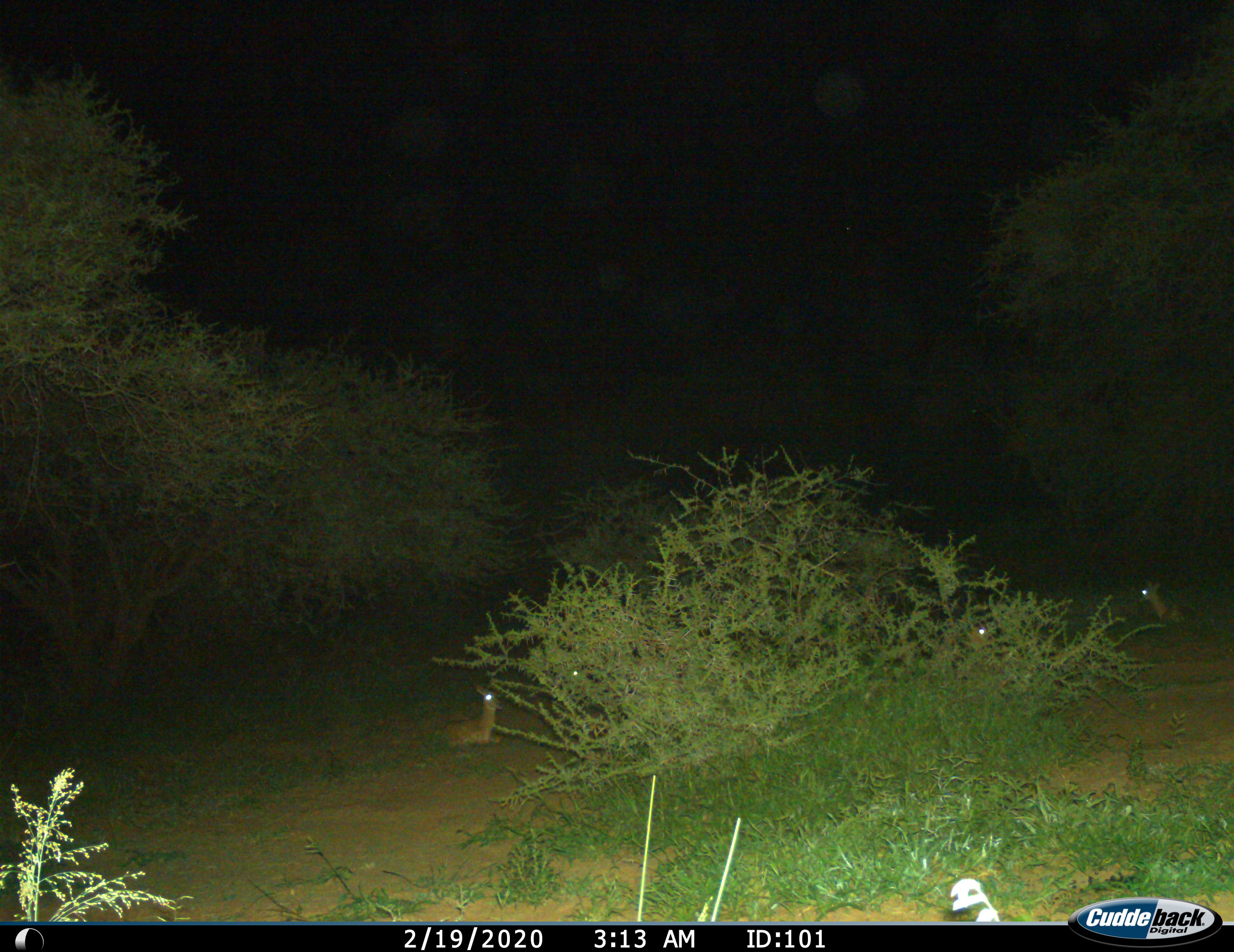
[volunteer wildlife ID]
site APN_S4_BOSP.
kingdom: Animalia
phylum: Chordata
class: Mammalia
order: Artiodactyla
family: Bovidae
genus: Aepyceros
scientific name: Aepyceros melampus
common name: impala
Impala (Aepyceros melampus), count 4. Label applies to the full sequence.